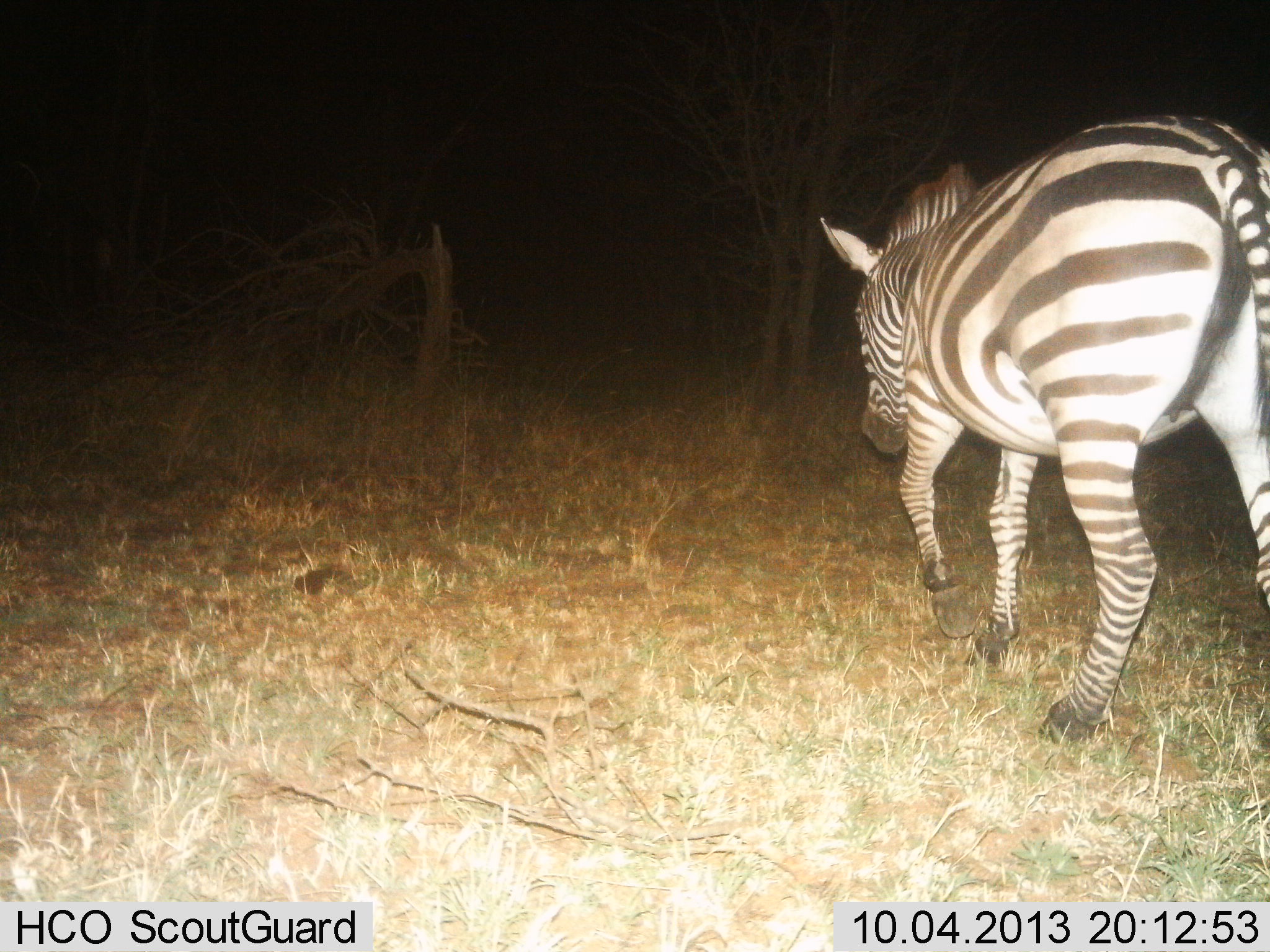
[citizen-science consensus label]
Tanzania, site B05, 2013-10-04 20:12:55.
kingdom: Animalia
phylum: Chordata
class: Mammalia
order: Perissodactyla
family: Equidae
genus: Equus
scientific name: Equus quagga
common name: plains zebra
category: zebra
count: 1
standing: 4%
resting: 0%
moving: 96%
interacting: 0%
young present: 0%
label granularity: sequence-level